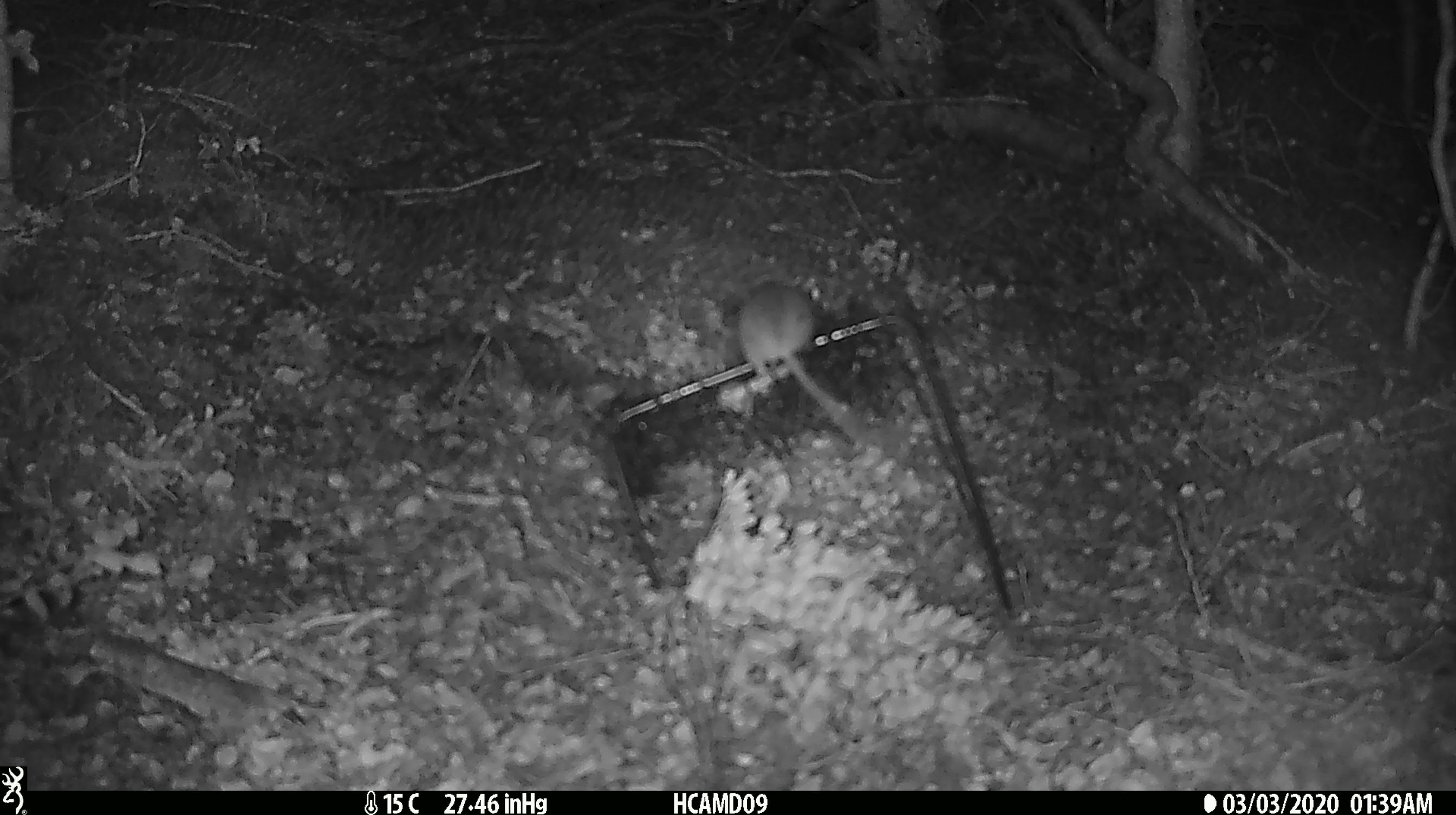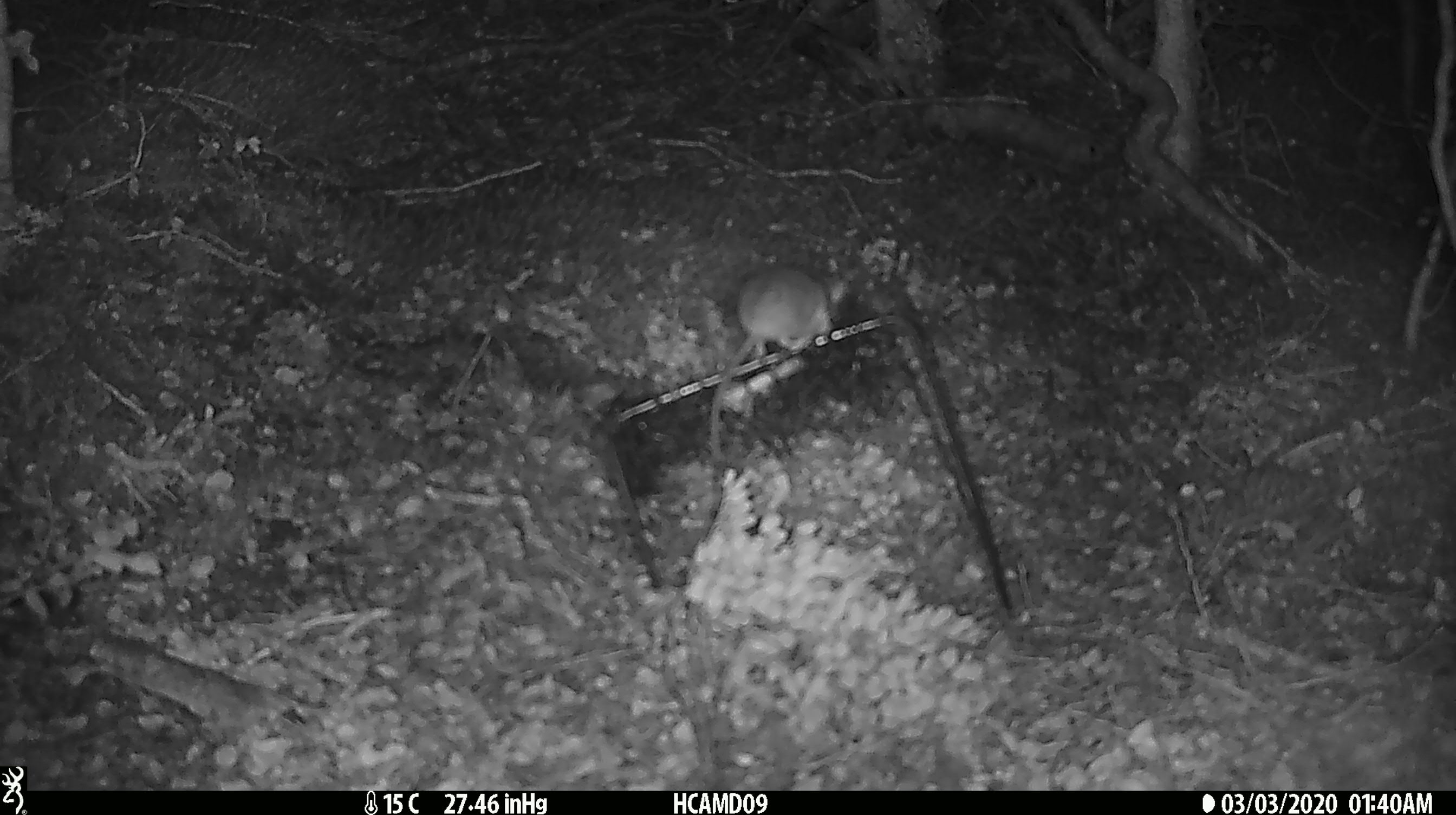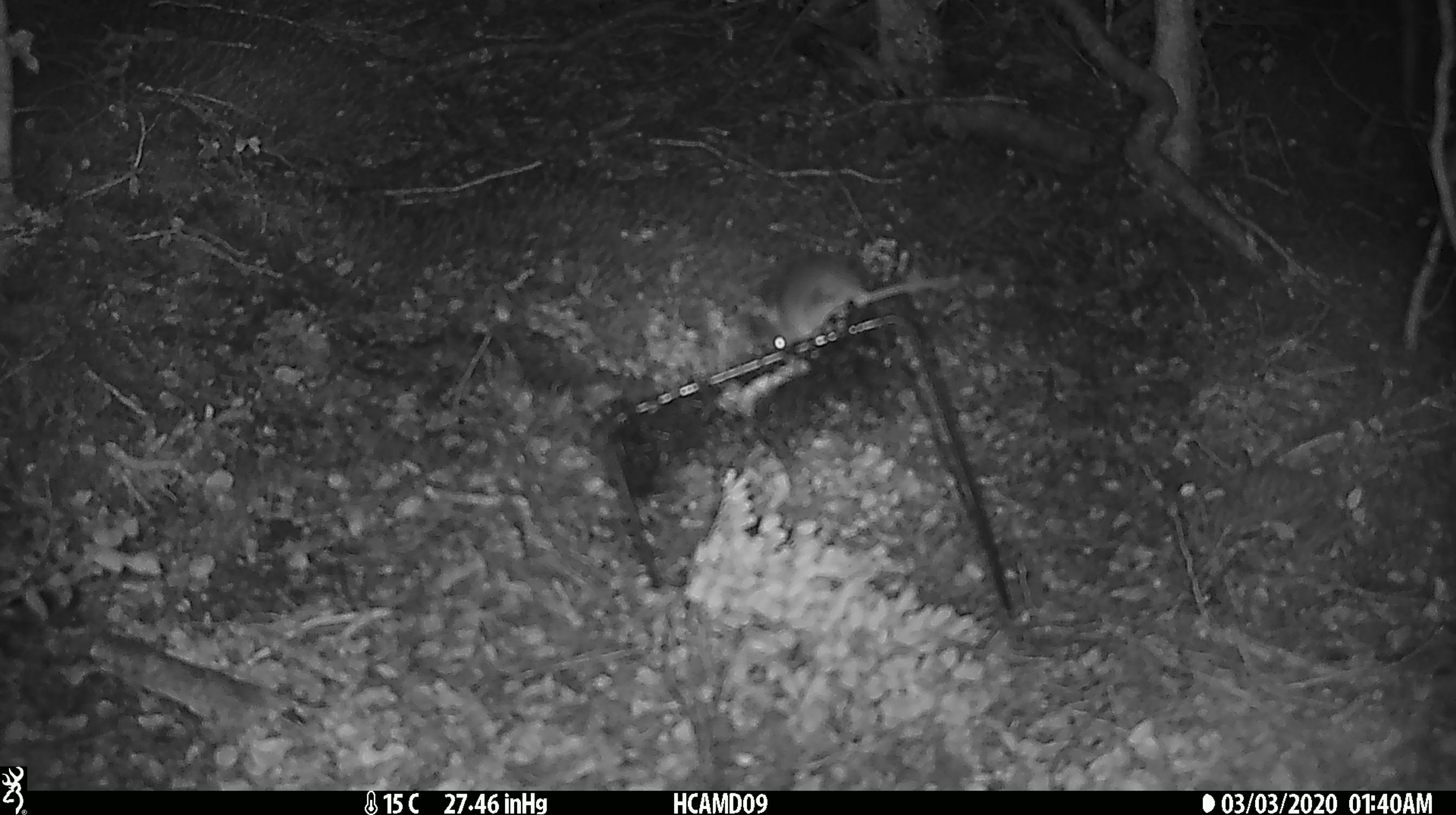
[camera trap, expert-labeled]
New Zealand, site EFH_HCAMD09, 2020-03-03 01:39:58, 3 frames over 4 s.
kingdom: Animalia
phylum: Chordata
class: Mammalia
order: Rodentia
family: Muridae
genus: Mus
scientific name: Mus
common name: mouse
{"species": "mouse (Mus)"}